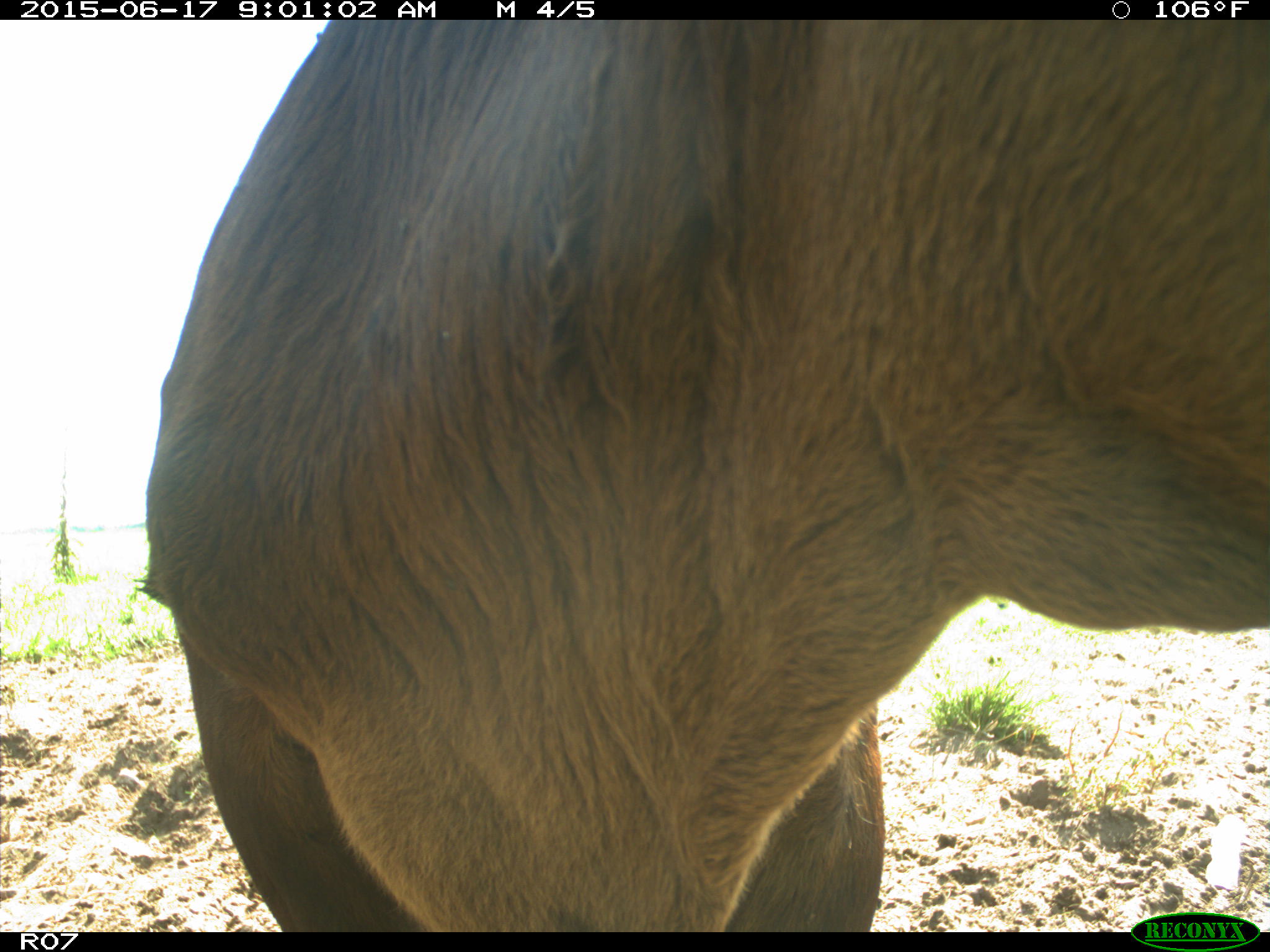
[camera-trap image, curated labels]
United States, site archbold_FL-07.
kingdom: Animalia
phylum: Chordata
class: Mammalia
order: Artiodactyla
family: Bovidae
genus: Bos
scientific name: Bos taurus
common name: domestic cow